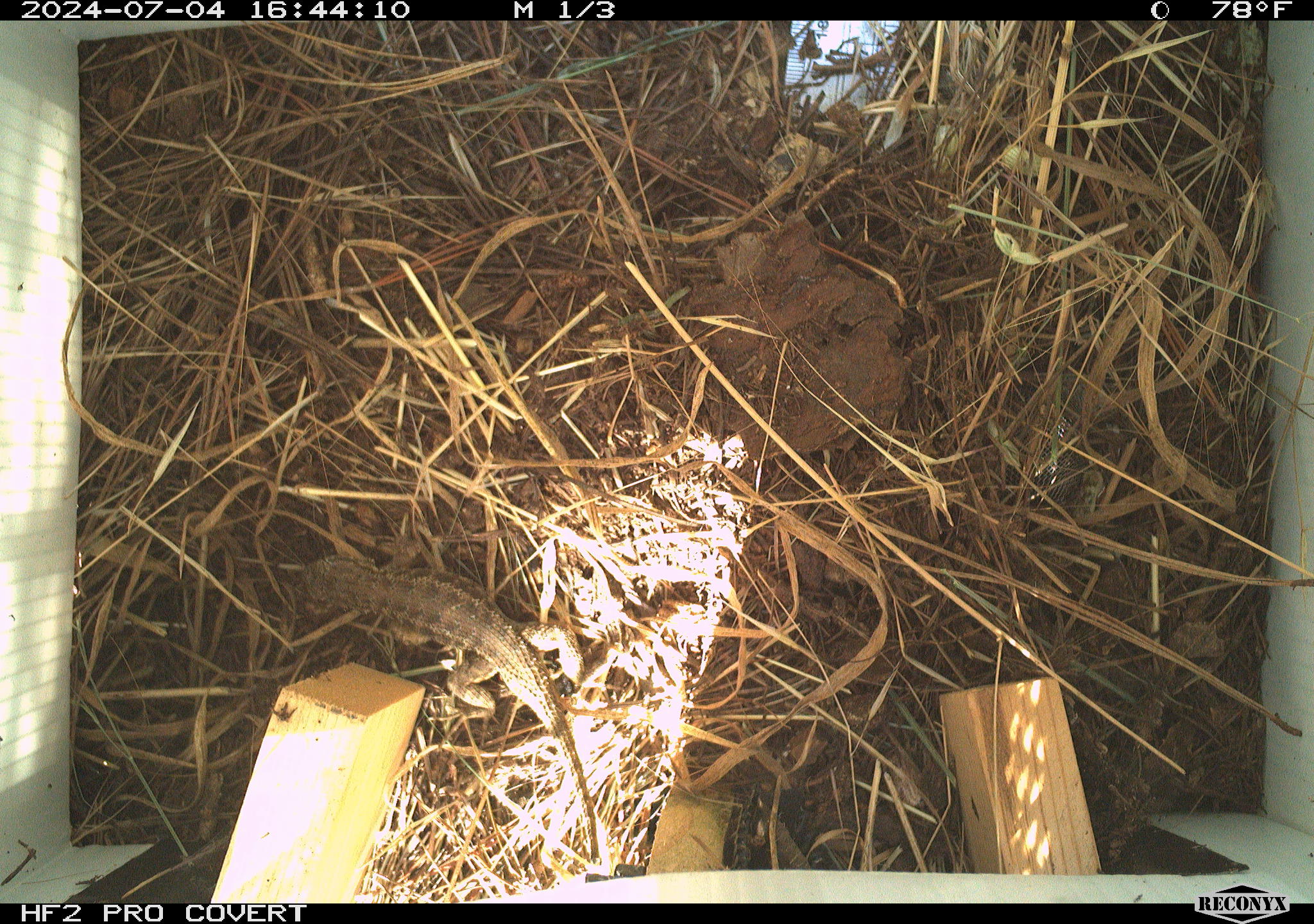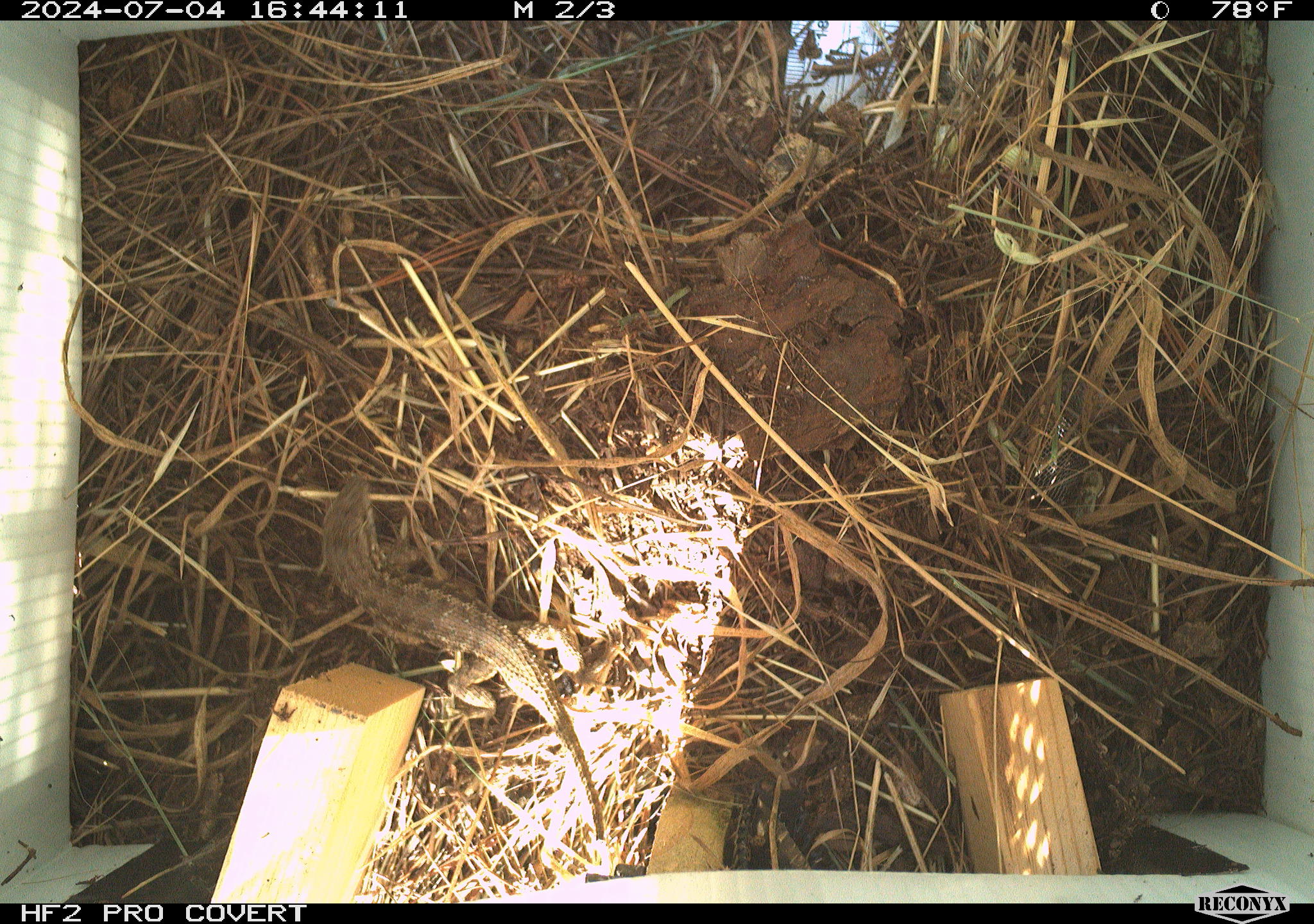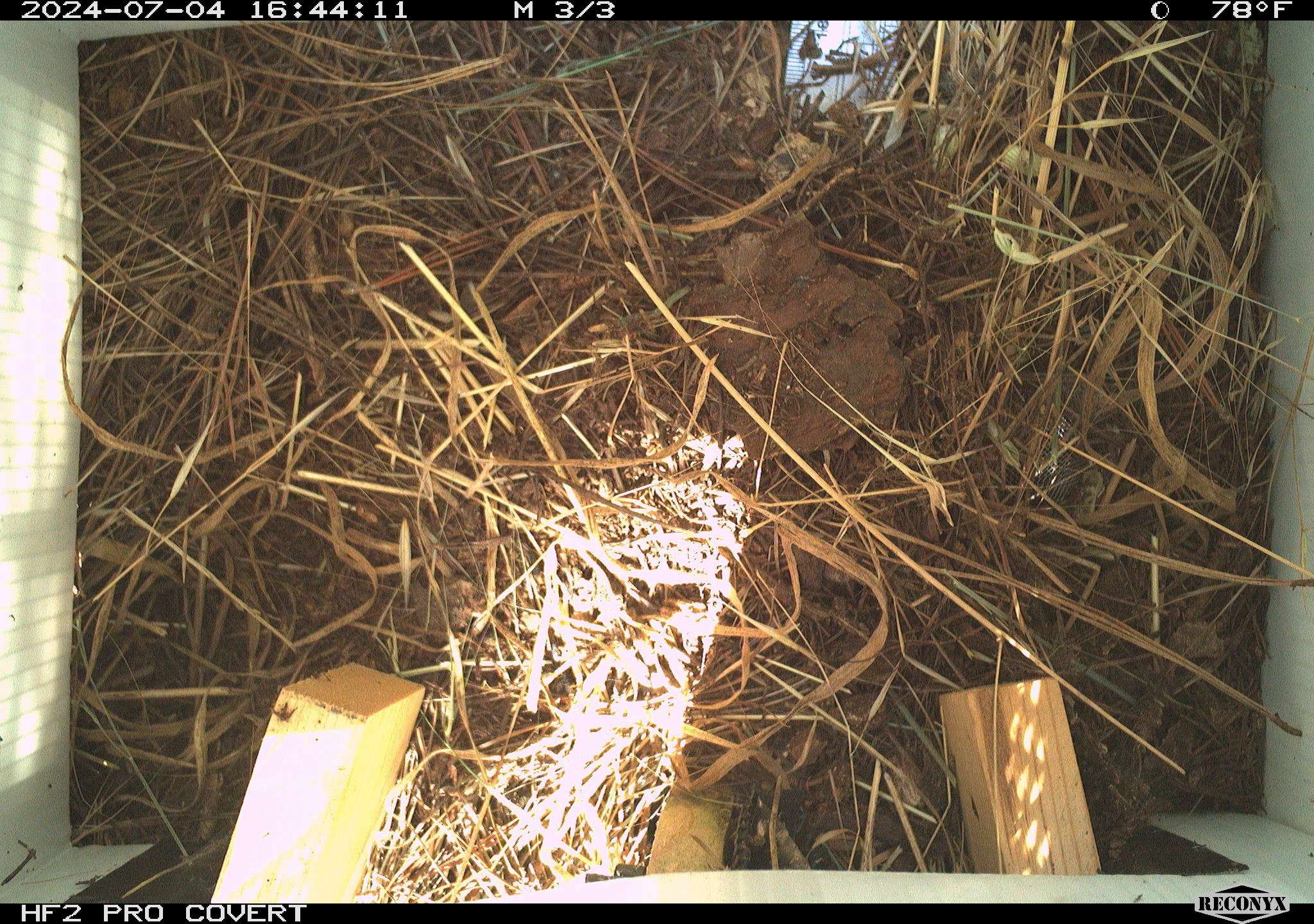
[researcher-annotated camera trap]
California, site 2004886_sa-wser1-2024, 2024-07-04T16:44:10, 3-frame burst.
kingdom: Animalia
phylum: Chordata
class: Reptilia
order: Squamata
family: Phrynosomatidae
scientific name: Phrynosomatidae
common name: phrynosomatid lizards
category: phrynosomatidae family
Phrynosomatidae family (phrynosomatid lizards) (Phrynosomatidae).